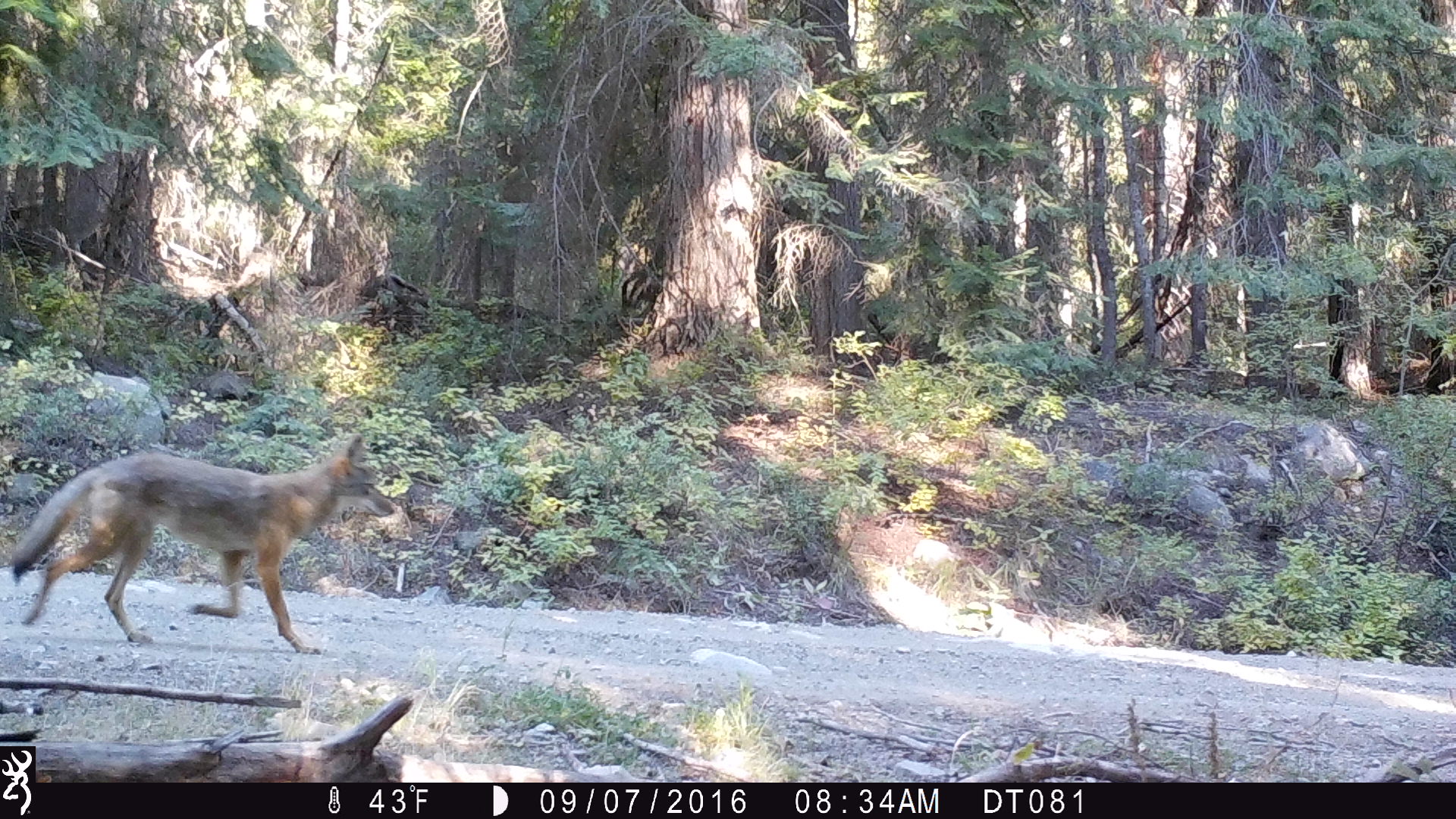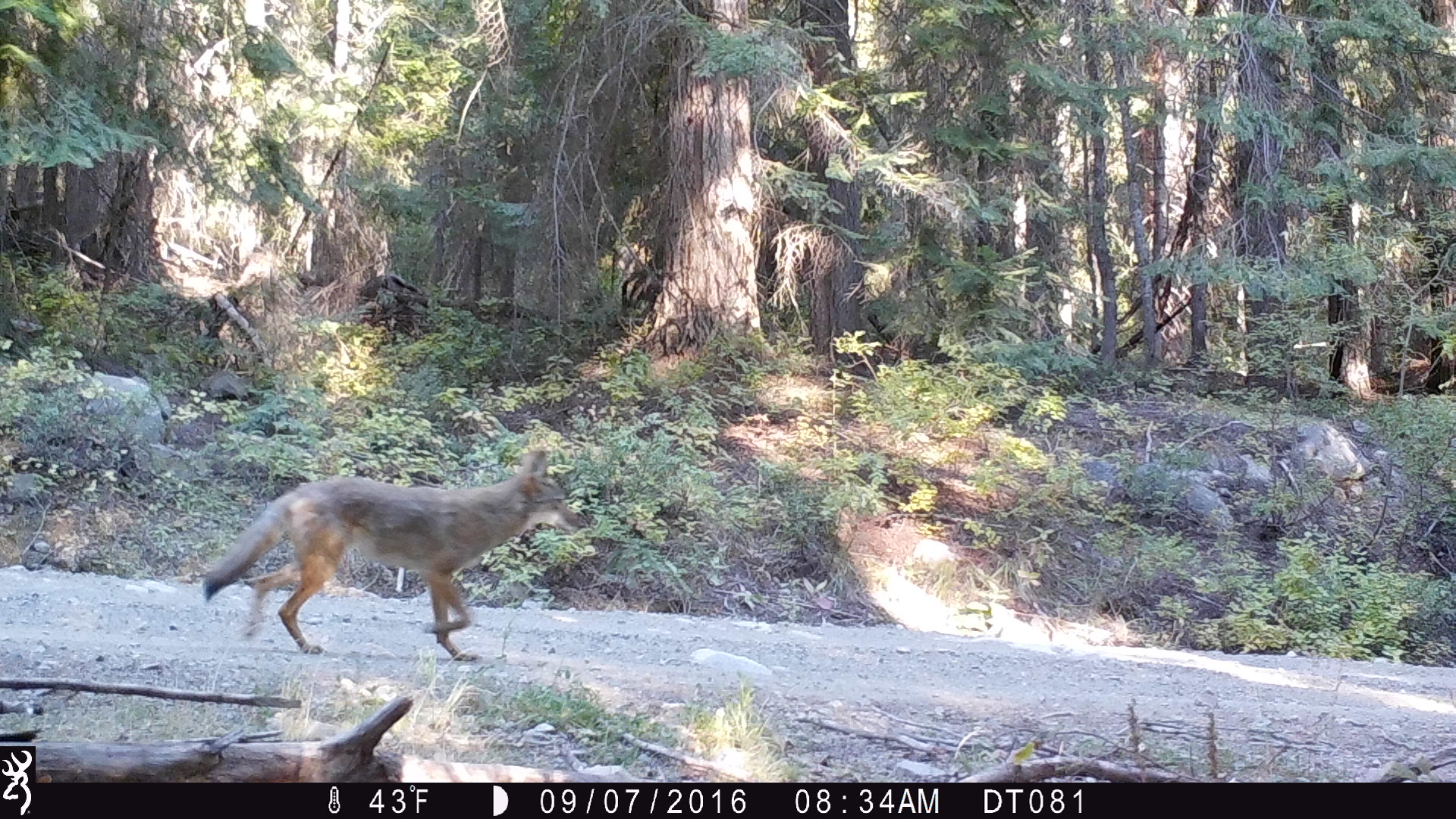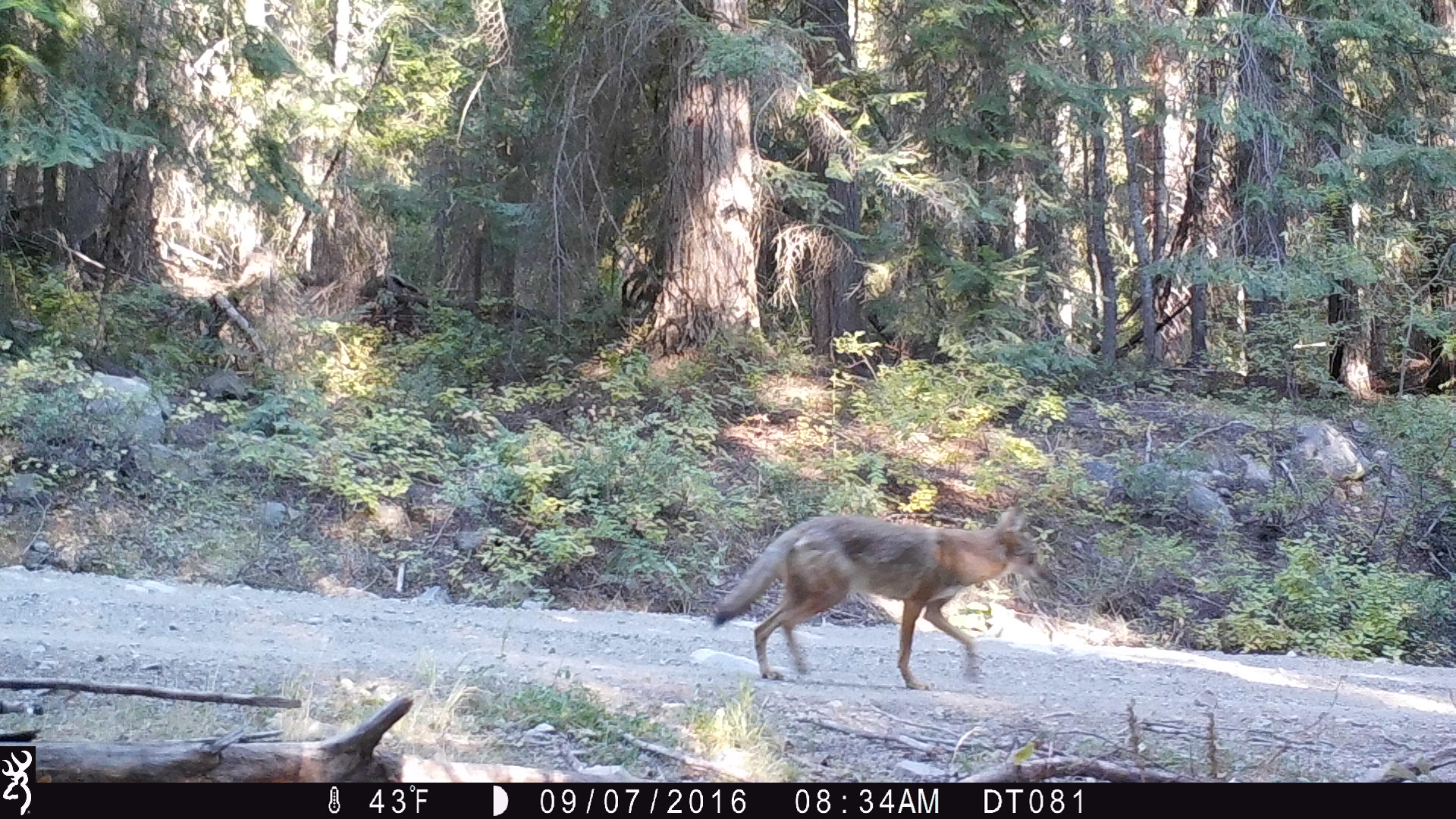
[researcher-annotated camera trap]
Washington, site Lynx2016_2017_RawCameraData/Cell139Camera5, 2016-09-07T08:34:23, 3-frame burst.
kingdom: Animalia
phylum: Chordata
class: Mammalia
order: Carnivora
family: Canidae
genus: Canis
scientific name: Canis latrans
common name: coyote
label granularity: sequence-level